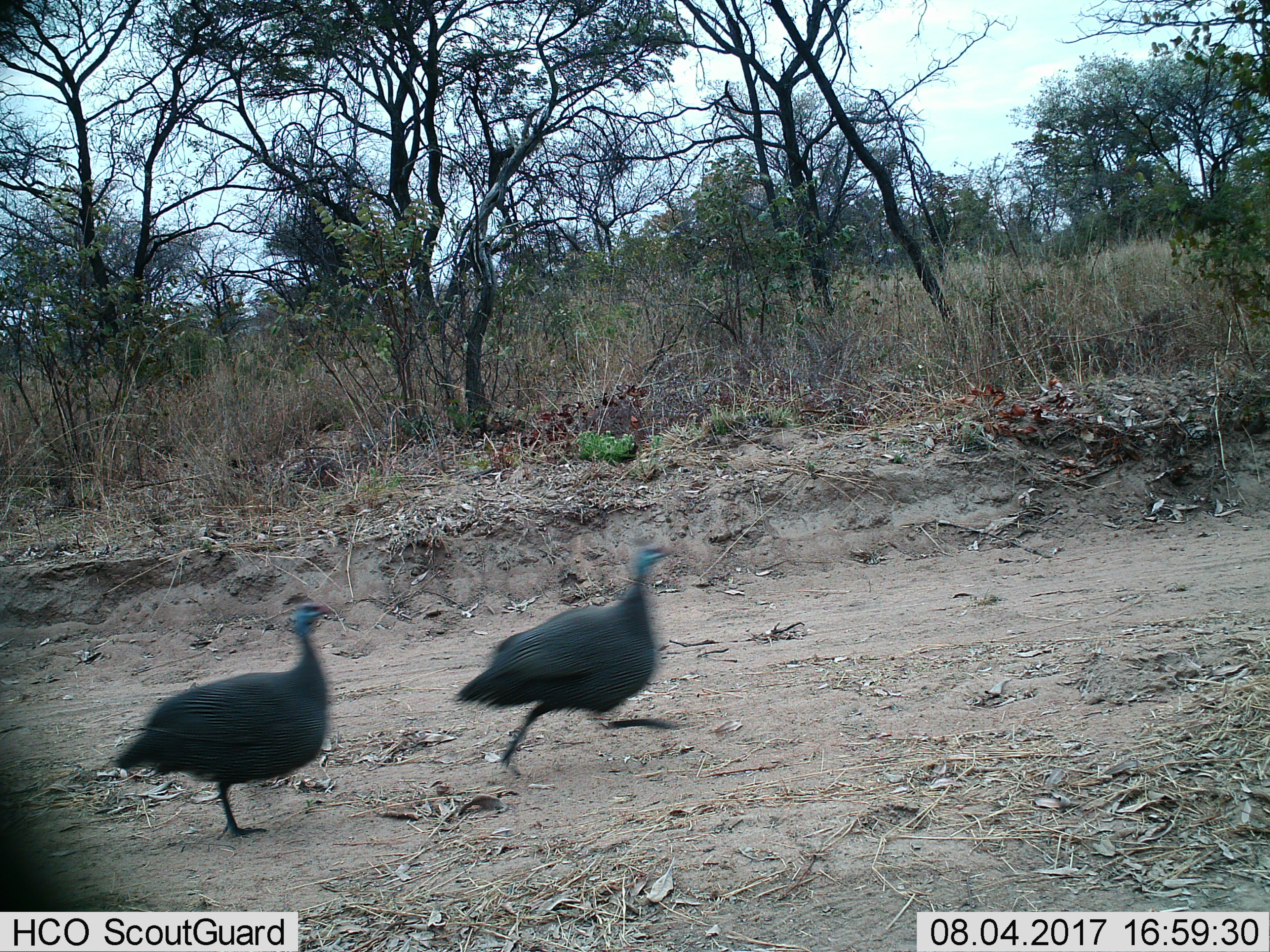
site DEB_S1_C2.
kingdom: Animalia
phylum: Chordata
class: Aves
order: Galliformes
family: Numididae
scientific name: Numididae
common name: guineafowl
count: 2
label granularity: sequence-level